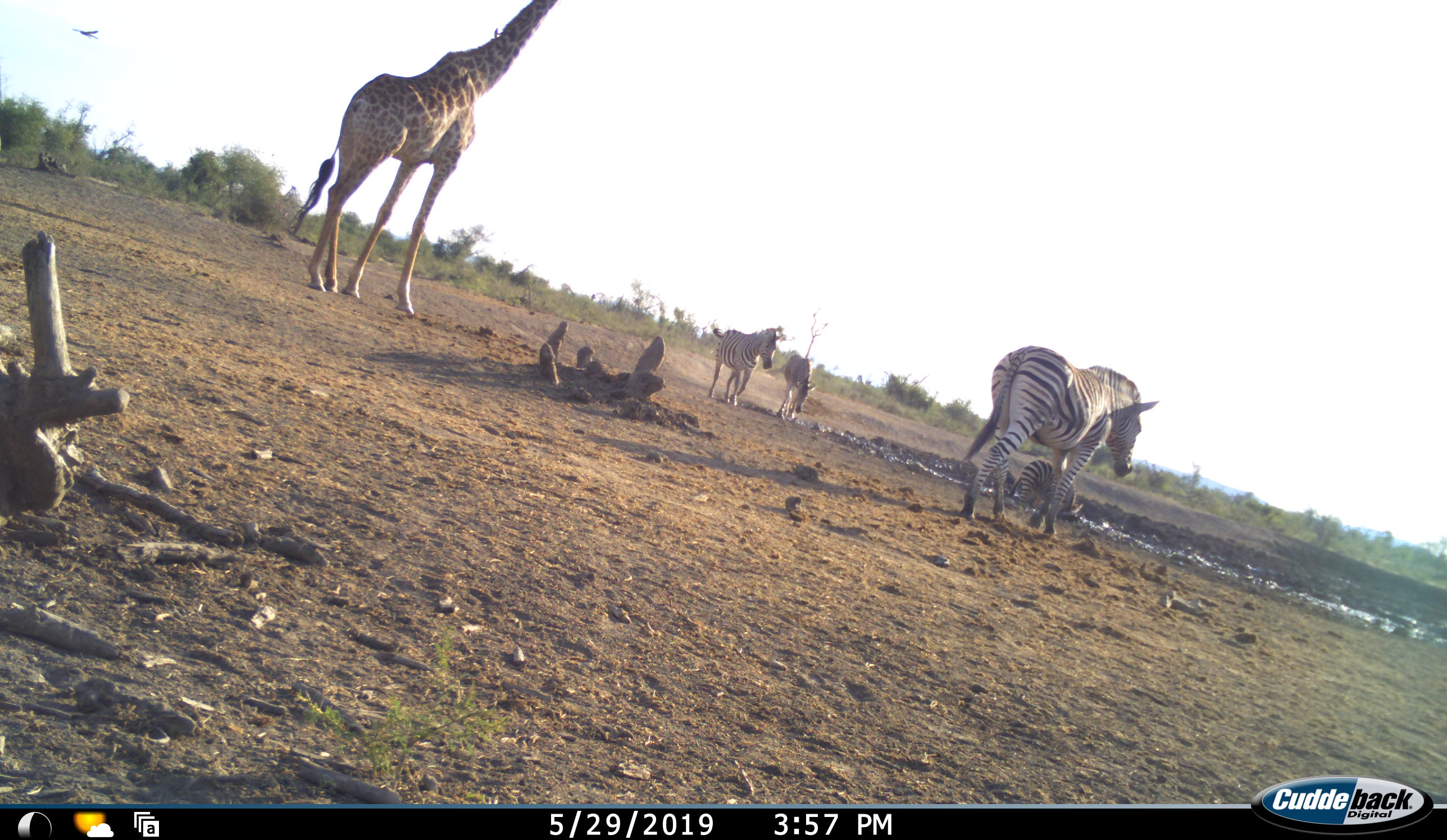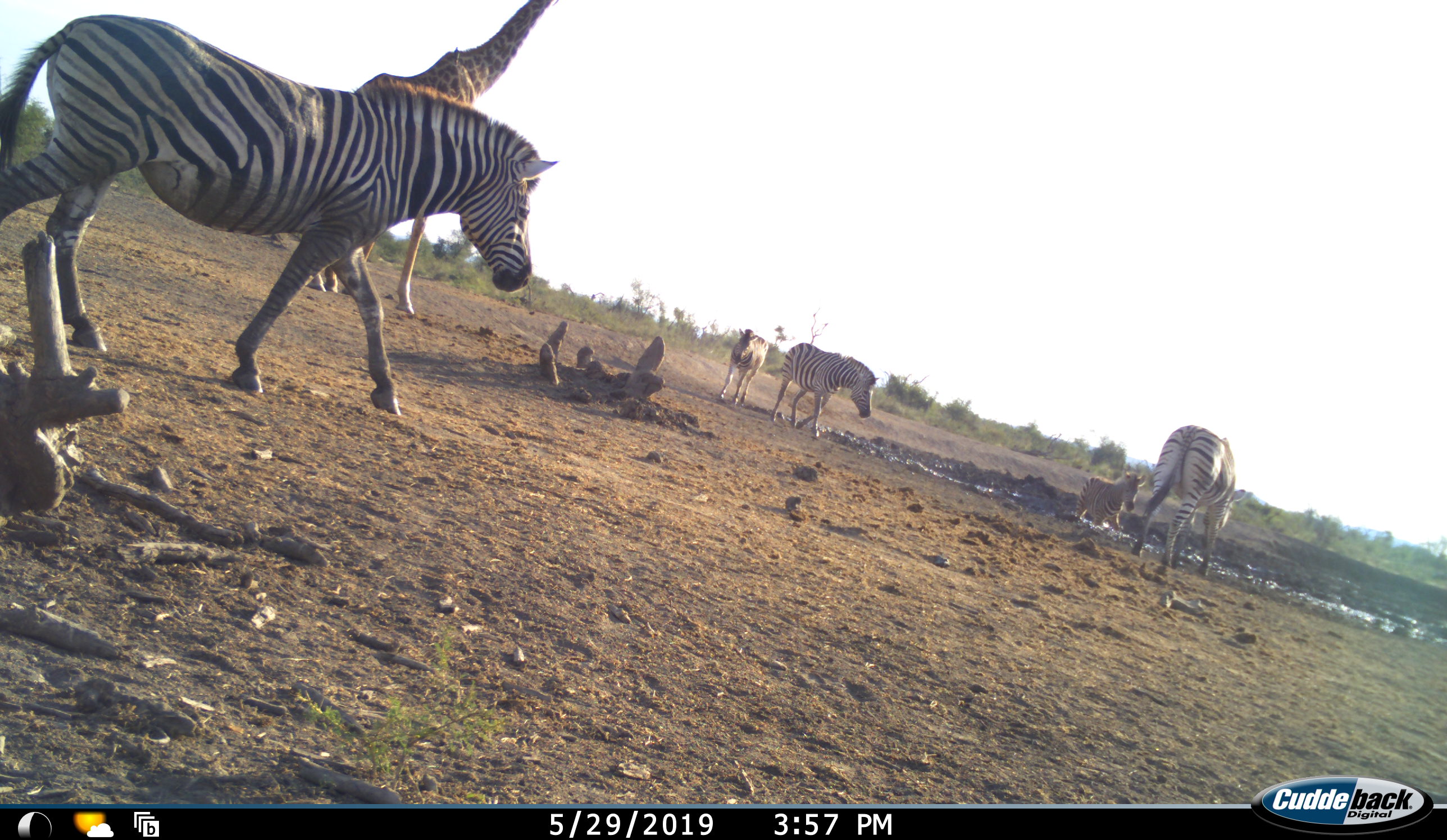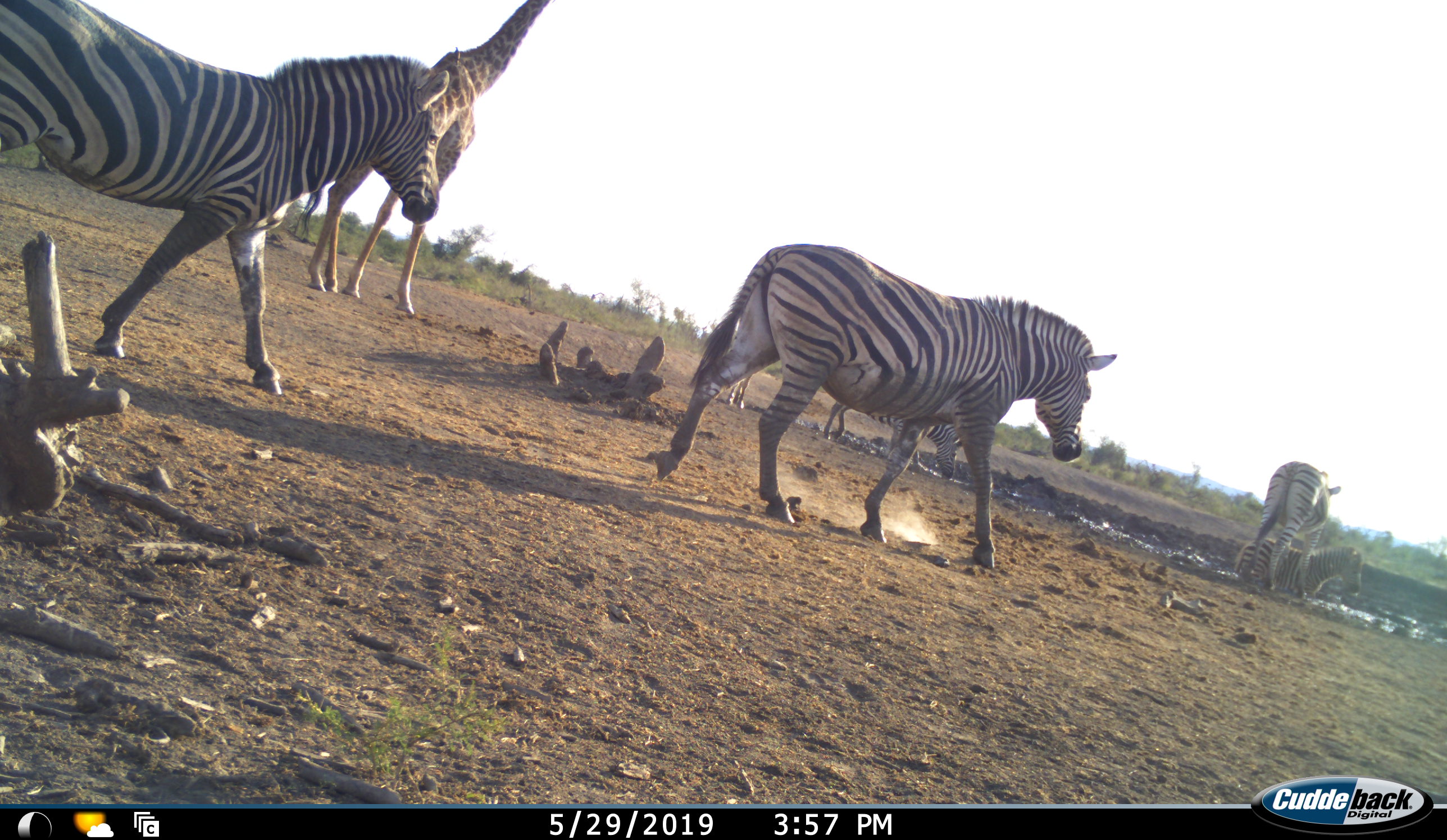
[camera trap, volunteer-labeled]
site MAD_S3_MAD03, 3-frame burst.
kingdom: Animalia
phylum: Chordata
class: Mammalia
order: Artiodactyla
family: Giraffidae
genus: Giraffa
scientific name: Giraffa camelopardalis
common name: giraffe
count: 1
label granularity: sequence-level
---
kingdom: Animalia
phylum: Chordata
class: Mammalia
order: Perissodactyla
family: Equidae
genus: Equus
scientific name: Equus quagga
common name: plains zebra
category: zebraplains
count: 6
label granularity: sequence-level